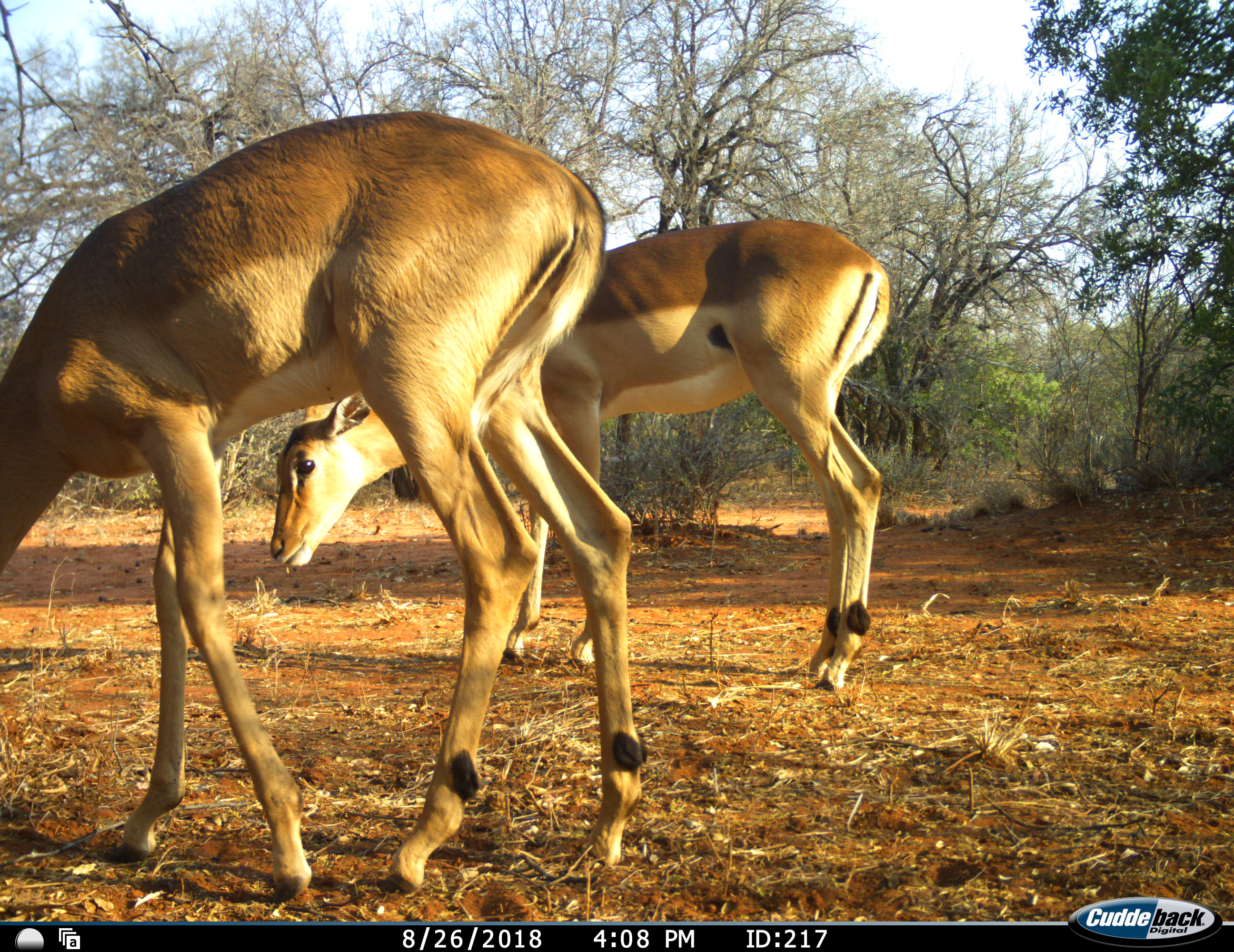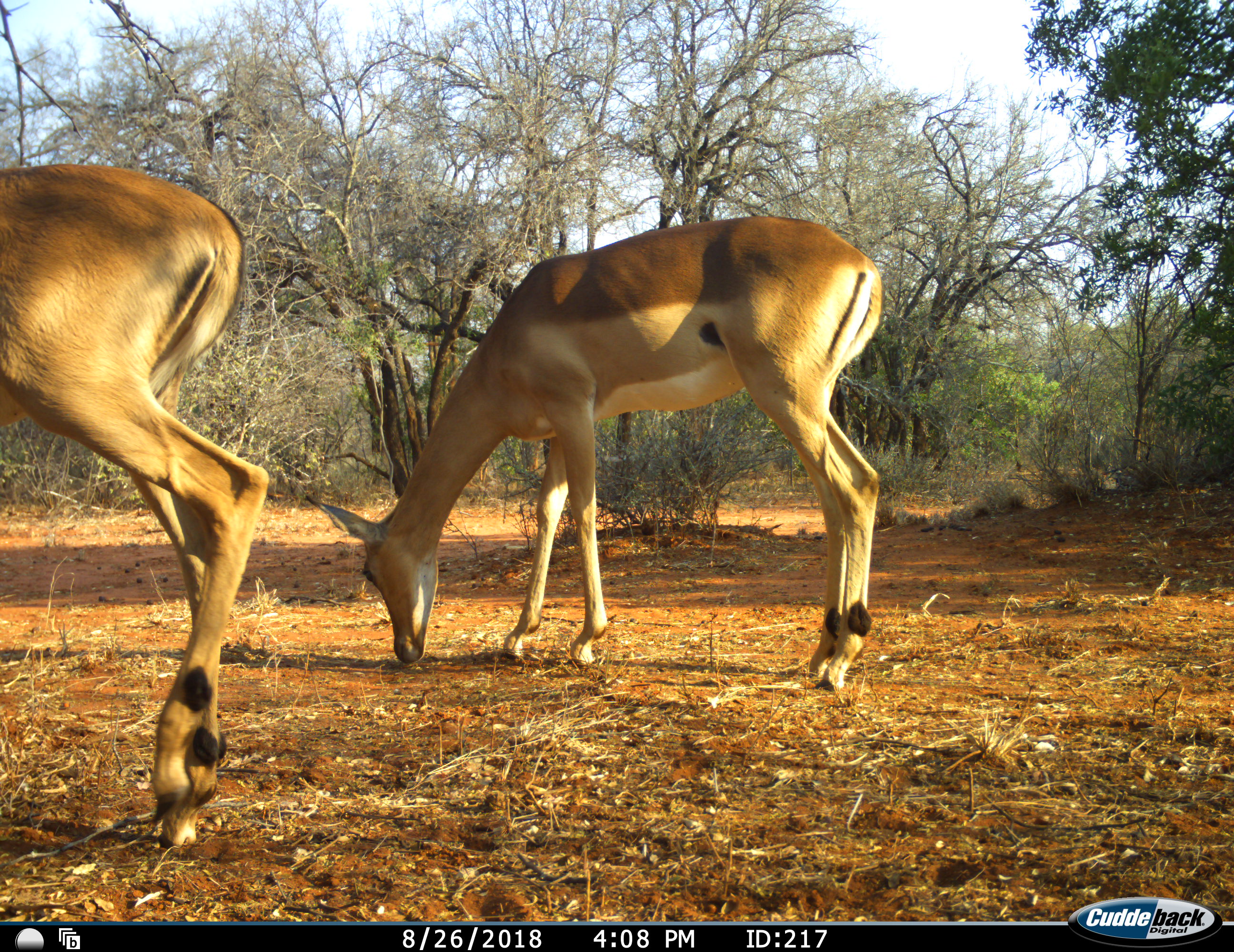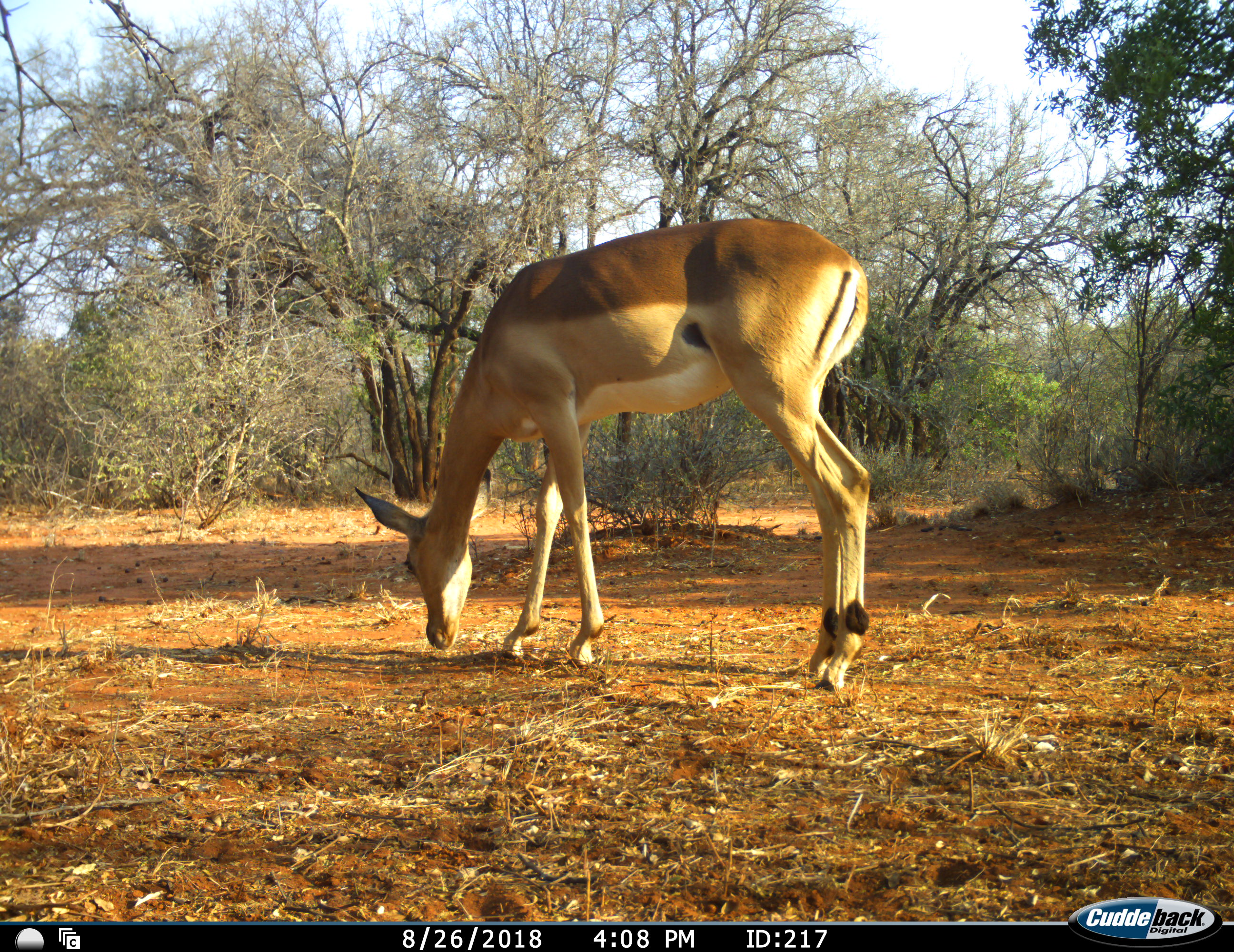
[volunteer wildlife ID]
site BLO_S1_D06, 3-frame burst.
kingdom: Animalia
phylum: Chordata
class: Mammalia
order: Artiodactyla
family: Bovidae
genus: Aepyceros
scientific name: Aepyceros melampus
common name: impala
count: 2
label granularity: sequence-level